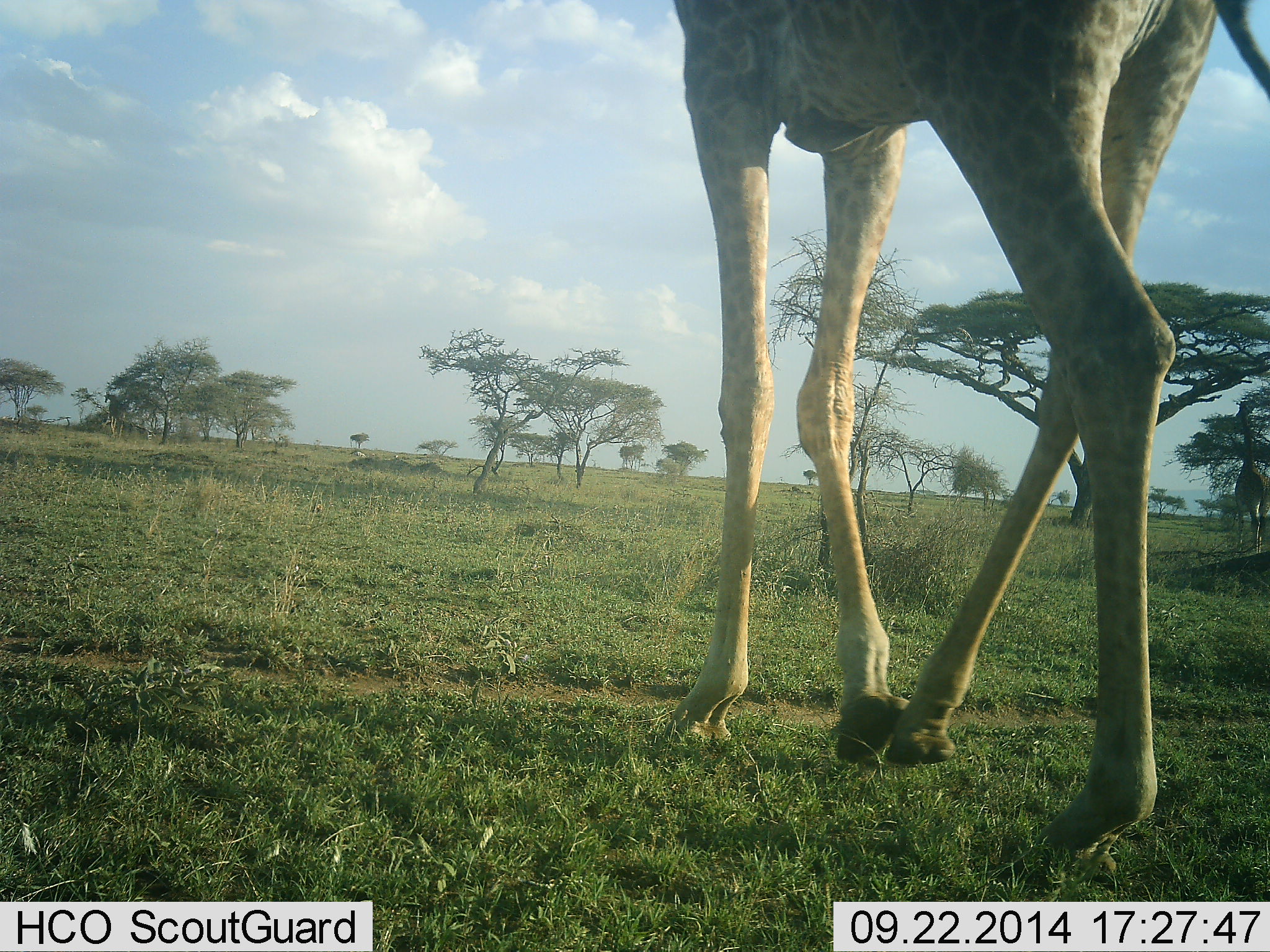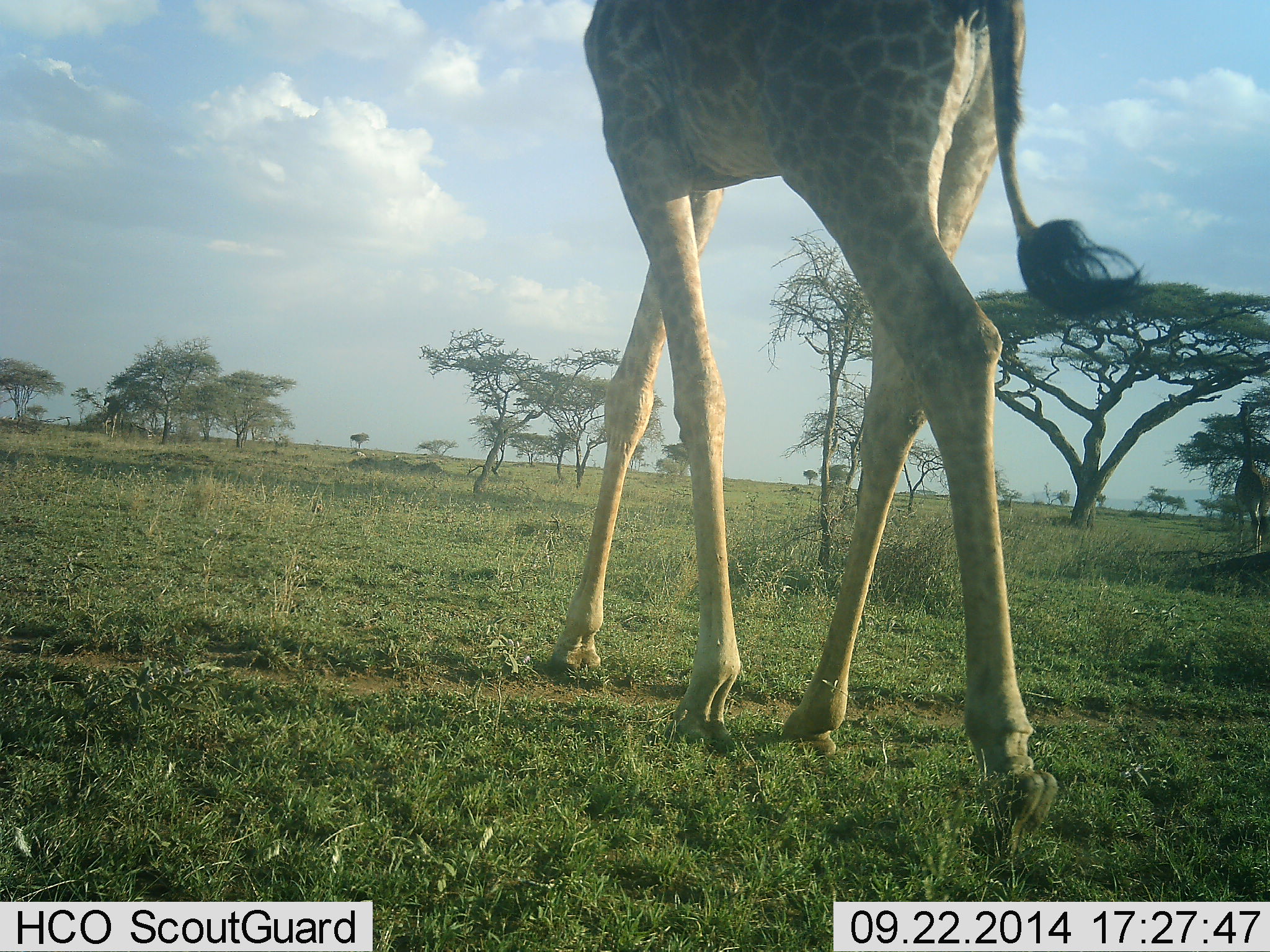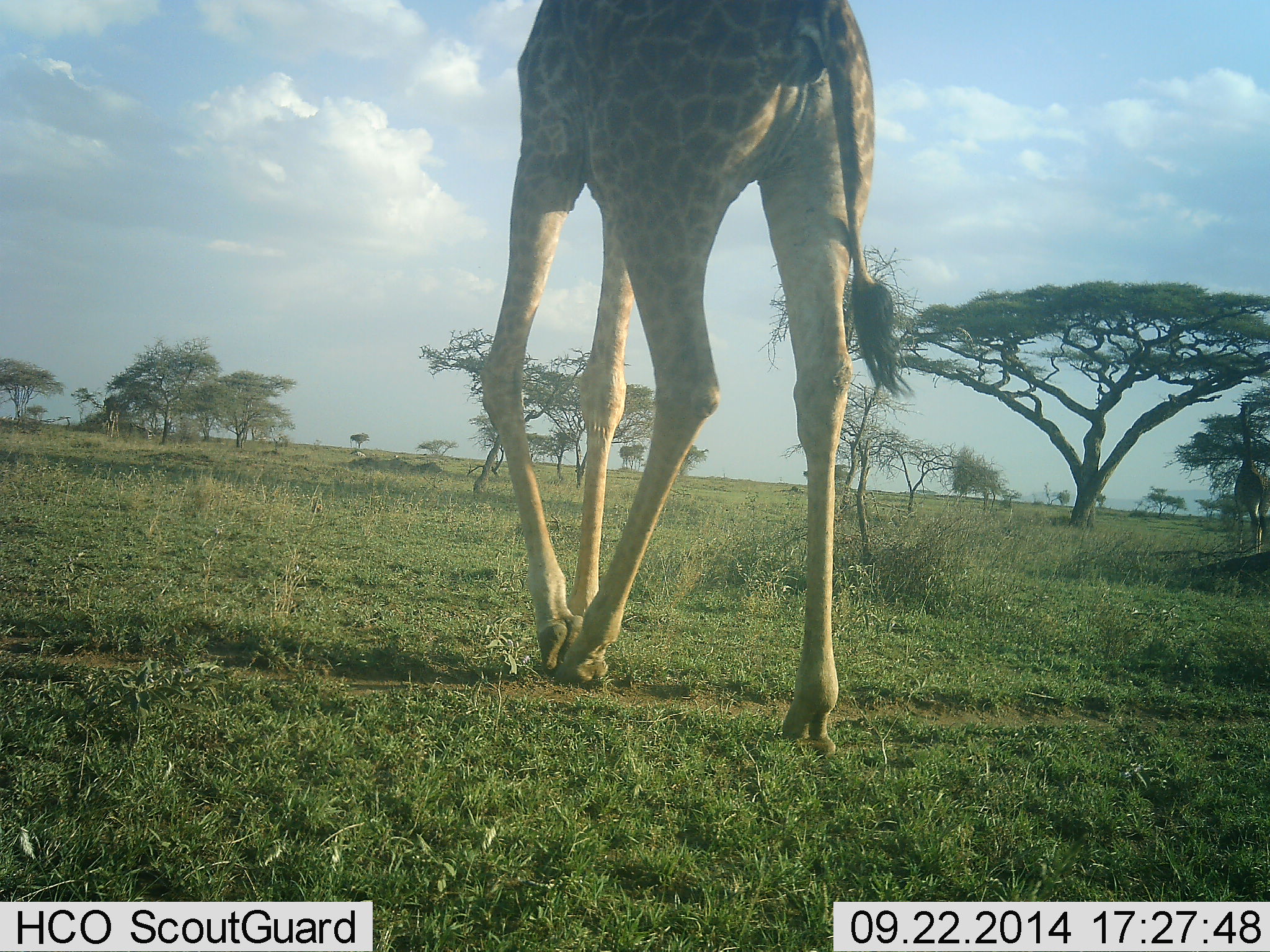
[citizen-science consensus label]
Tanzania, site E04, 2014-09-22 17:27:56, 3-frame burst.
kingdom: Animalia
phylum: Chordata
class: Mammalia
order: Artiodactyla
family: Giraffidae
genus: Giraffa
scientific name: Giraffa camelopardalis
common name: giraffe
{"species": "giraffe (Giraffa camelopardalis)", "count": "1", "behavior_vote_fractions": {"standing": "10%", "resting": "0%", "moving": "100%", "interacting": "0%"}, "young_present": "0%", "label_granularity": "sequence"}